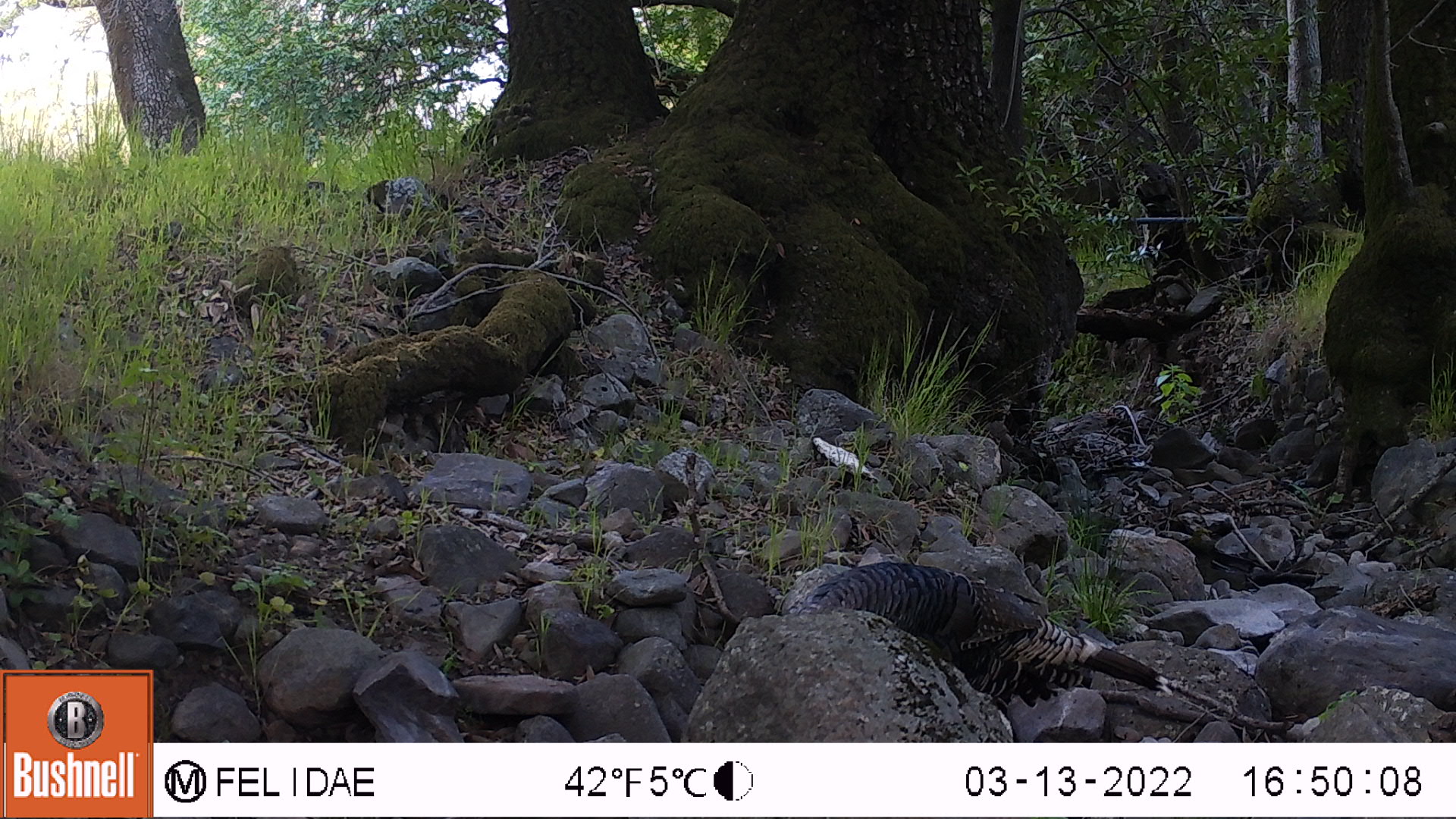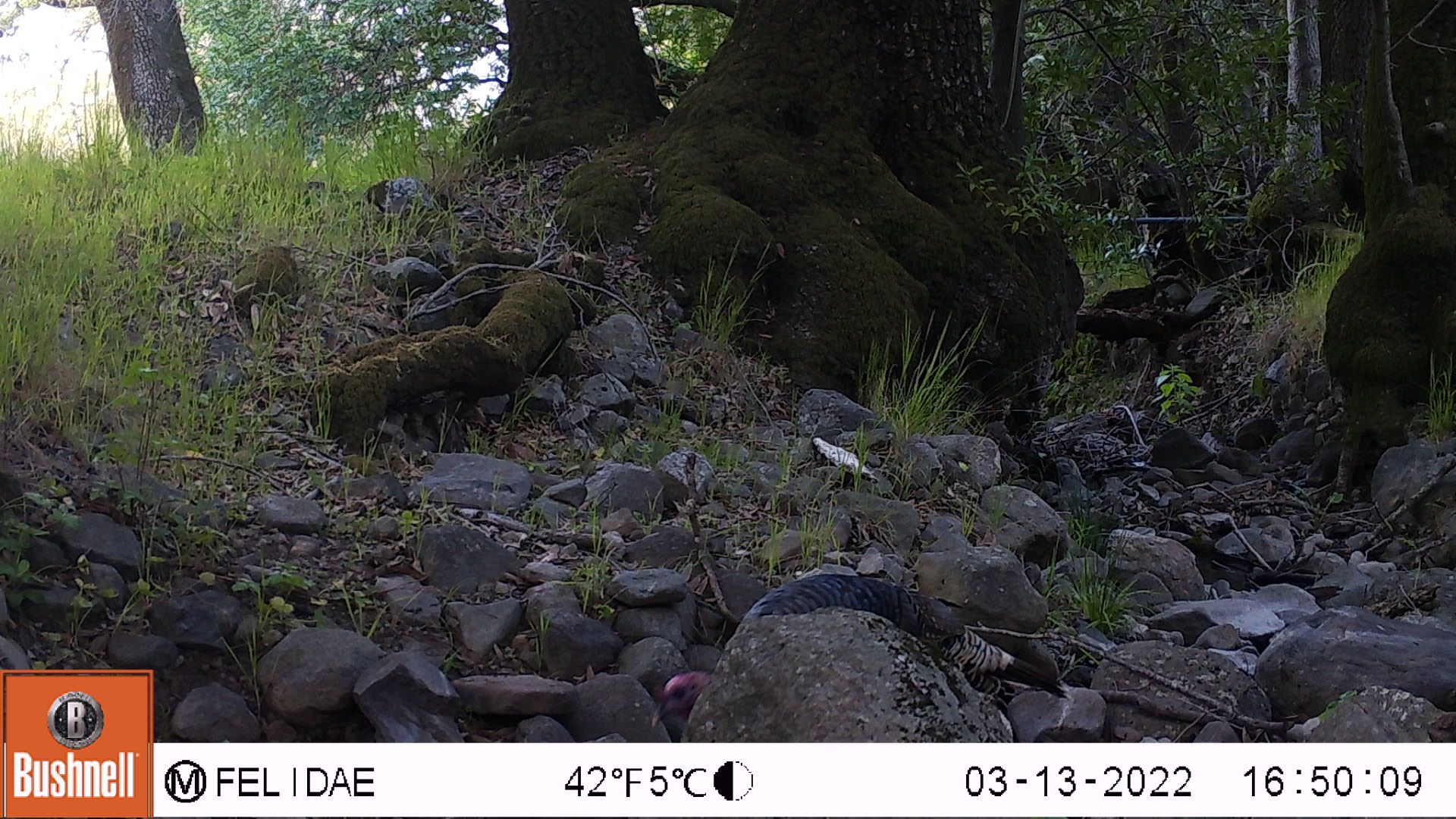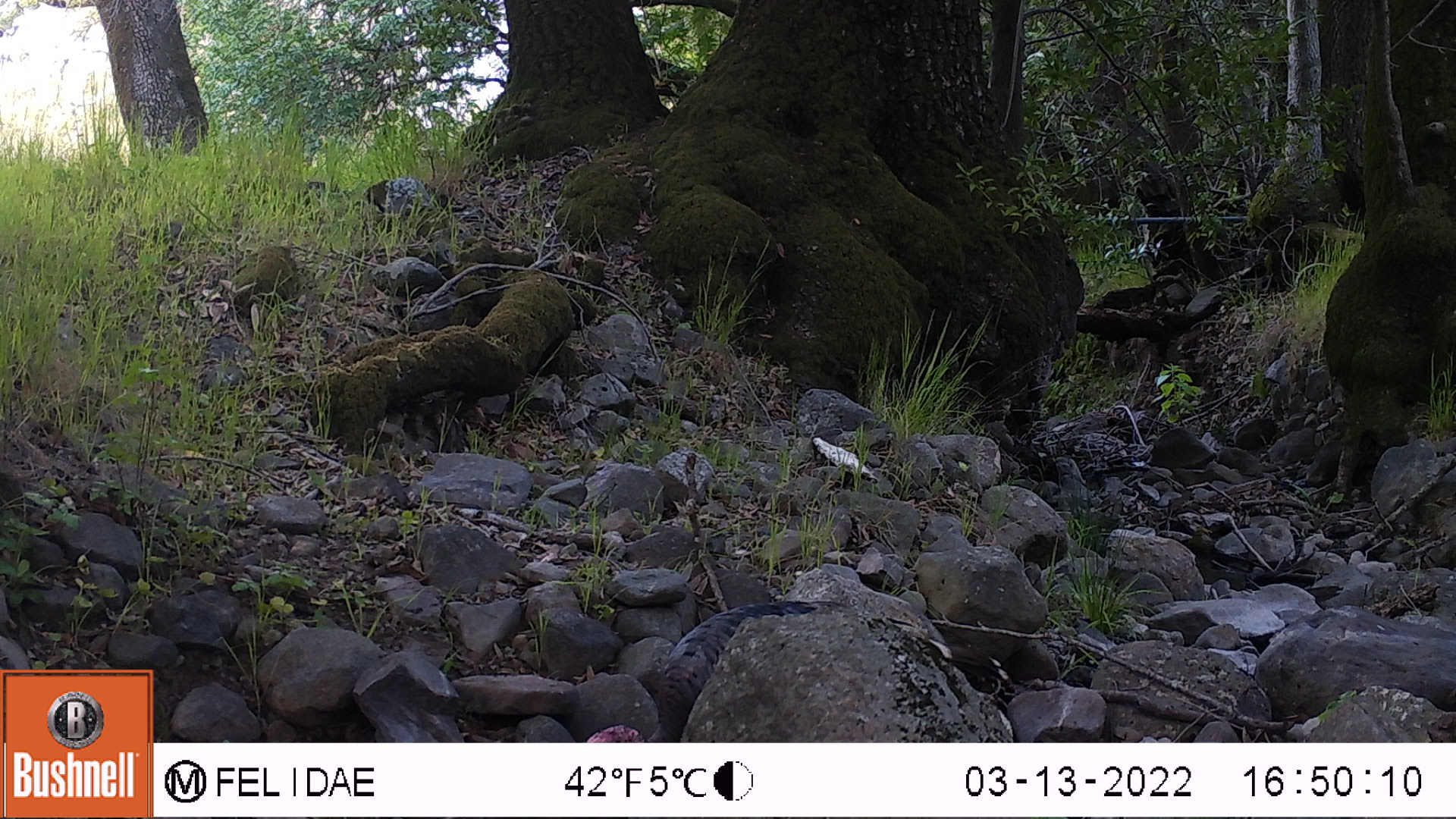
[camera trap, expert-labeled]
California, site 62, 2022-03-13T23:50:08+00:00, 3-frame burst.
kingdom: Animalia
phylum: Chordata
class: Aves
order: Galliformes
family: Phasianidae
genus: Meleagris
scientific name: Meleagris gallopavo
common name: turkey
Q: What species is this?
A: Turkey (Meleagris gallopavo).